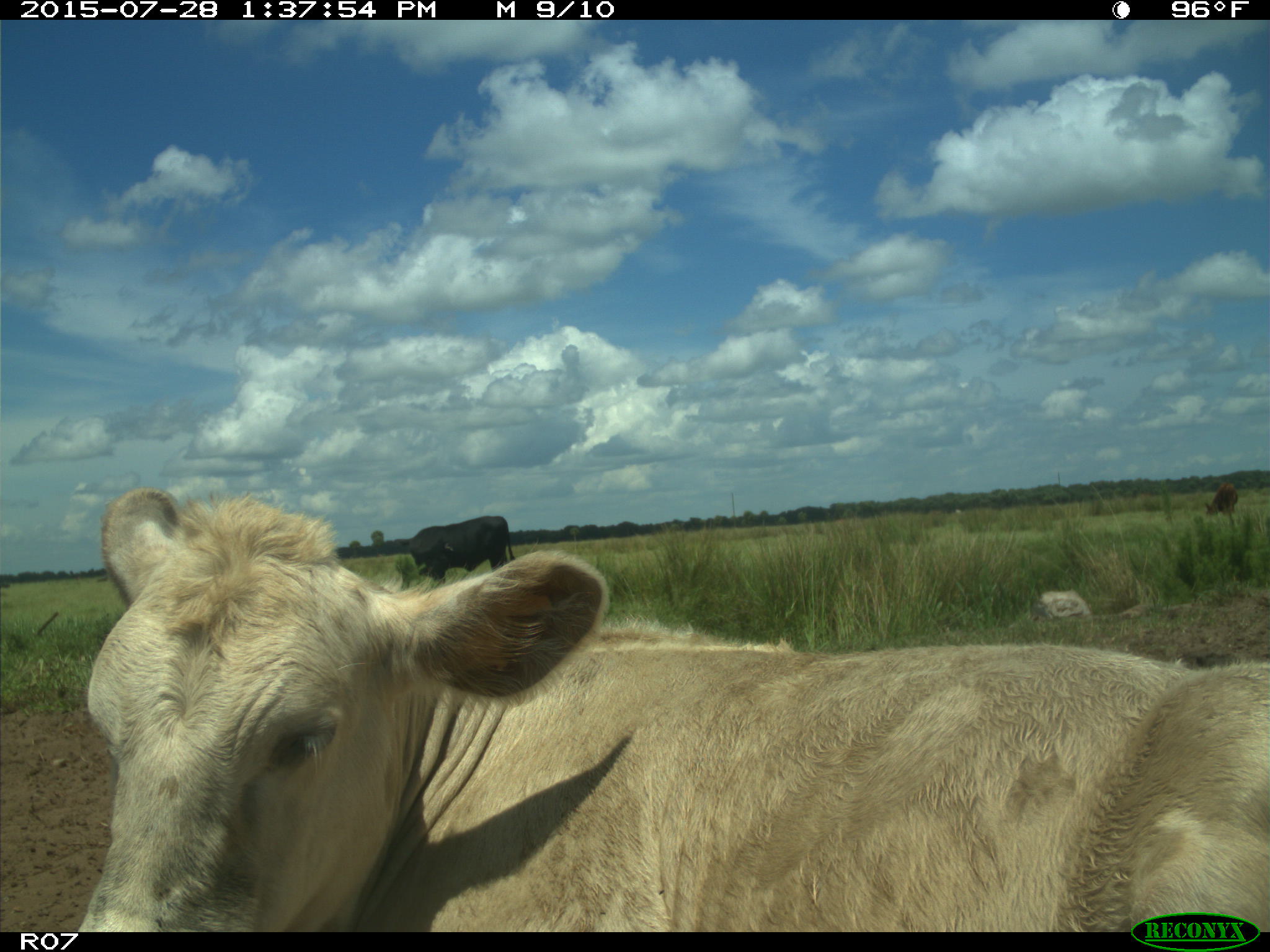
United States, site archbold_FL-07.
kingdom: Animalia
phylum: Chordata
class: Mammalia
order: Artiodactyla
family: Bovidae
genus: Bos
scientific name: Bos taurus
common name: domestic cow